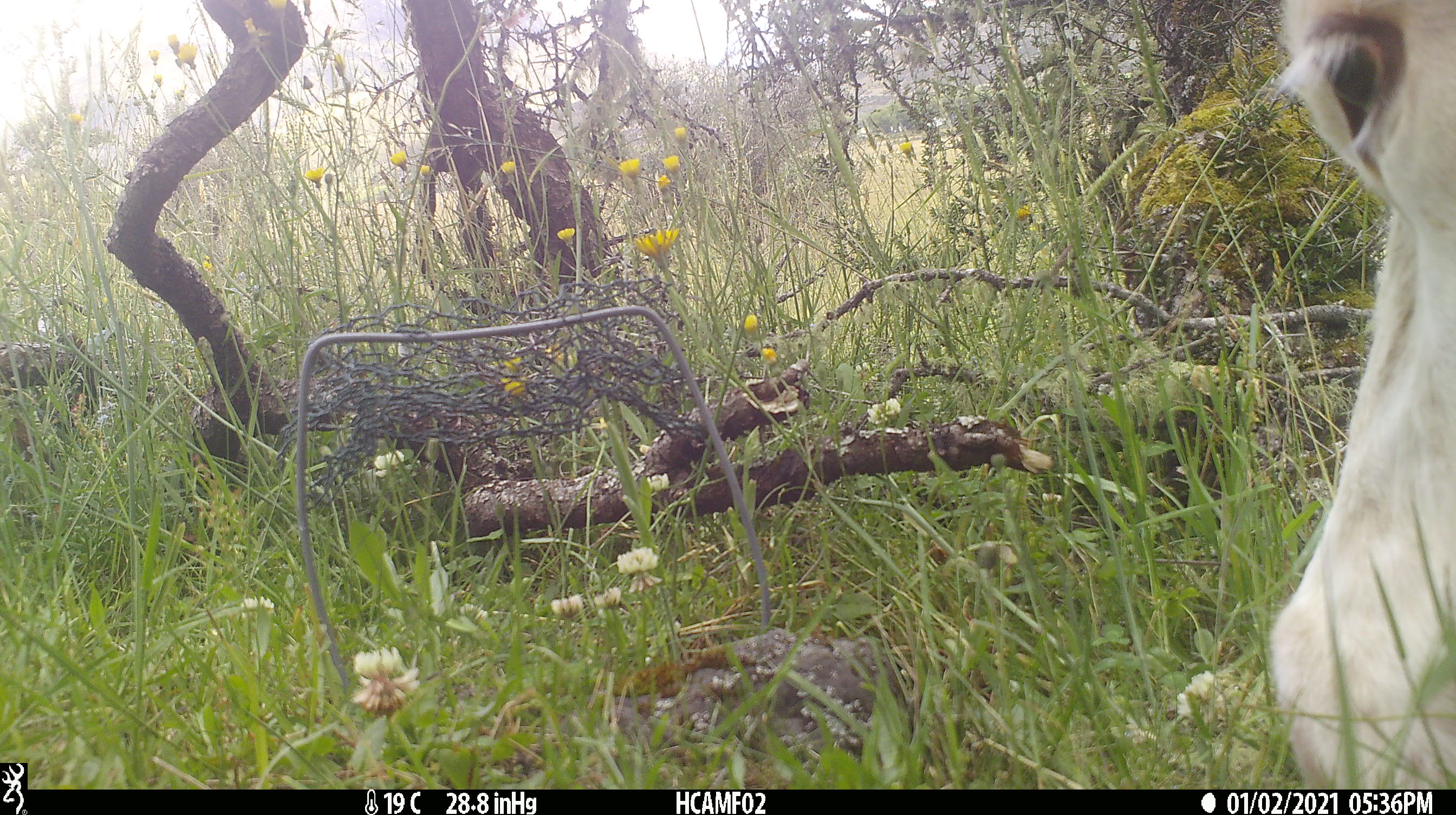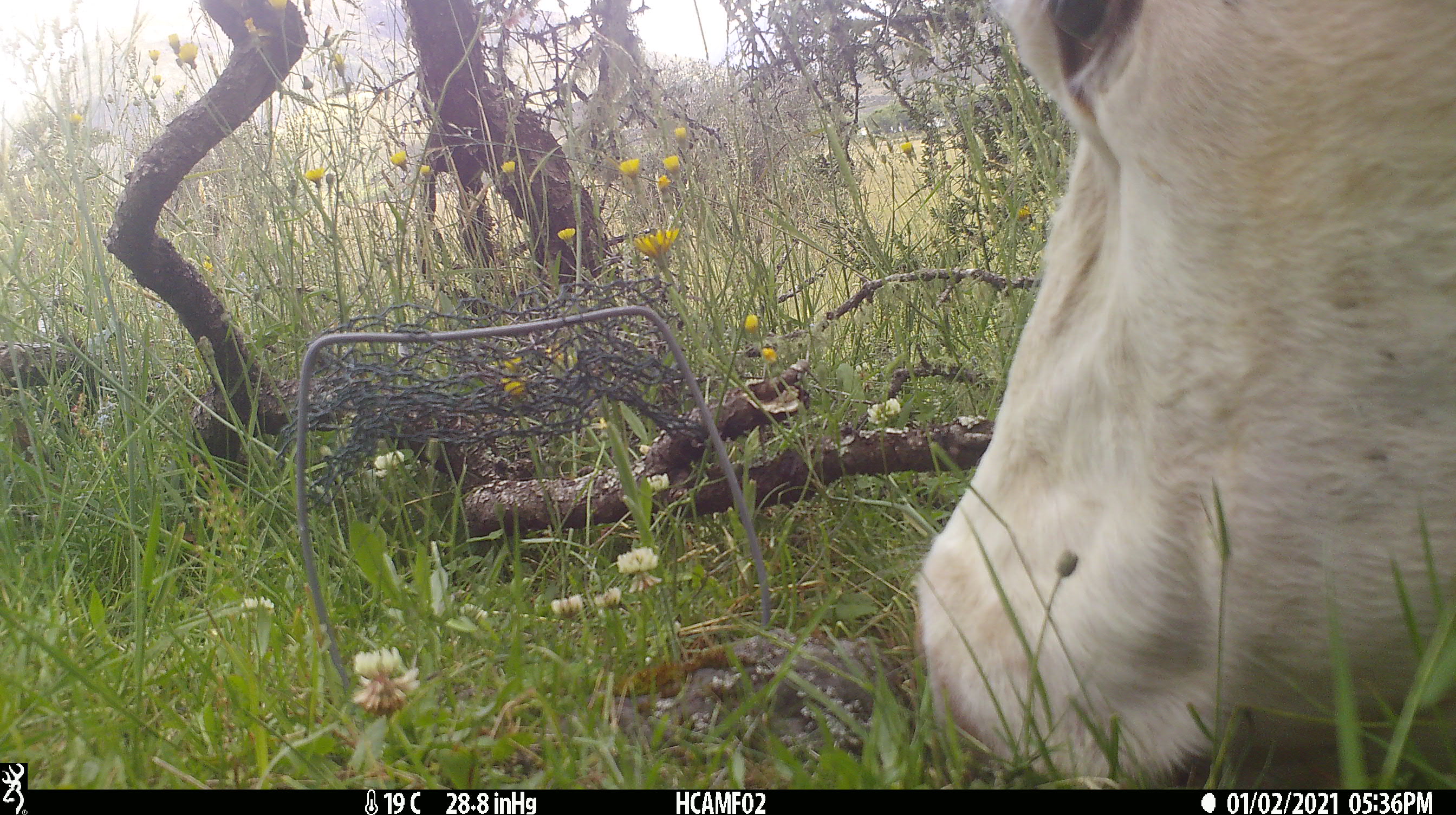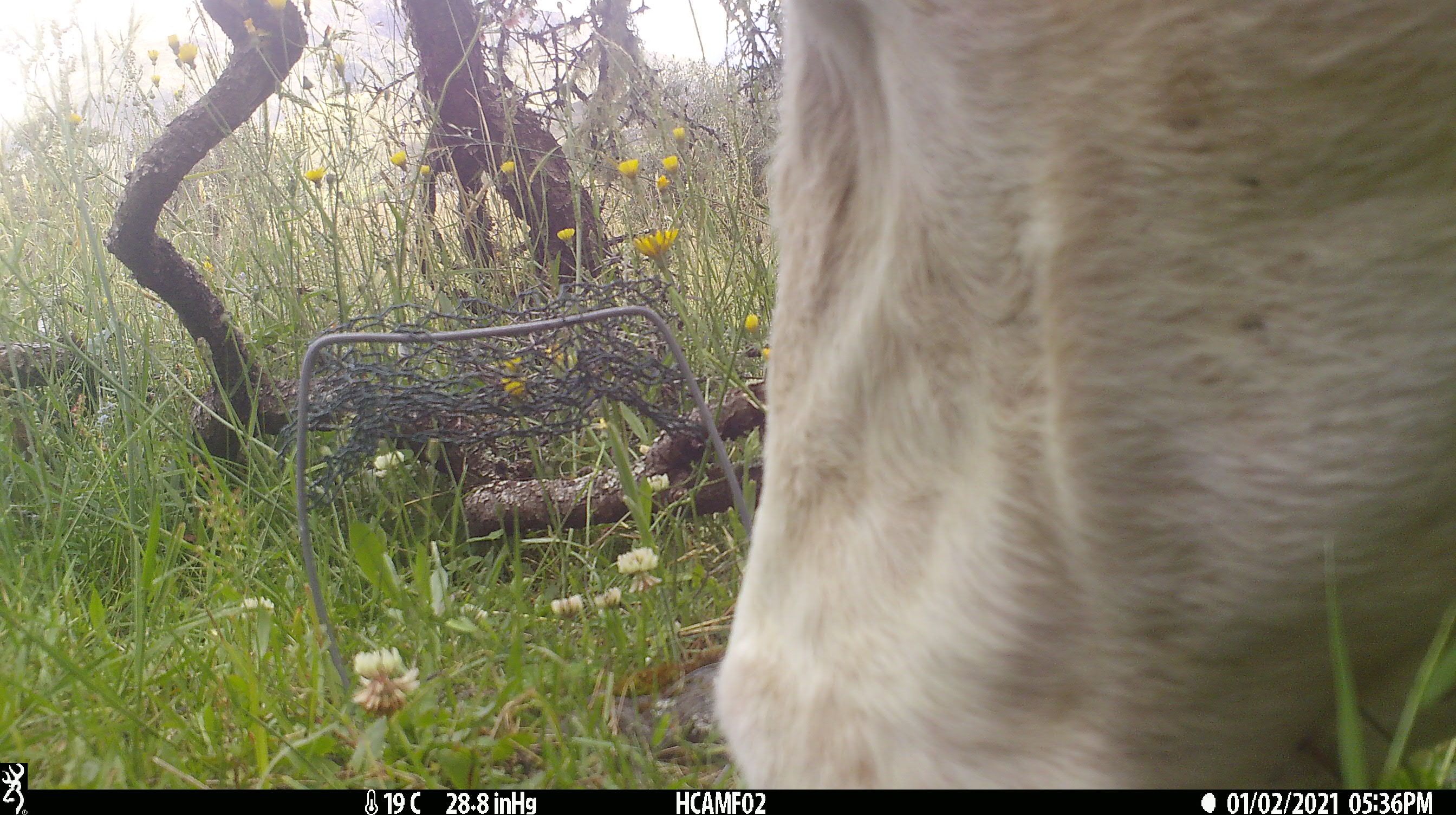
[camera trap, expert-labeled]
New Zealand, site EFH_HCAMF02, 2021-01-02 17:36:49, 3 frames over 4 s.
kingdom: Animalia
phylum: Chordata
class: Mammalia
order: Artiodactyla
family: Bovidae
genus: Bos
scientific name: Bos taurus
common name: domestic cow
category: cow